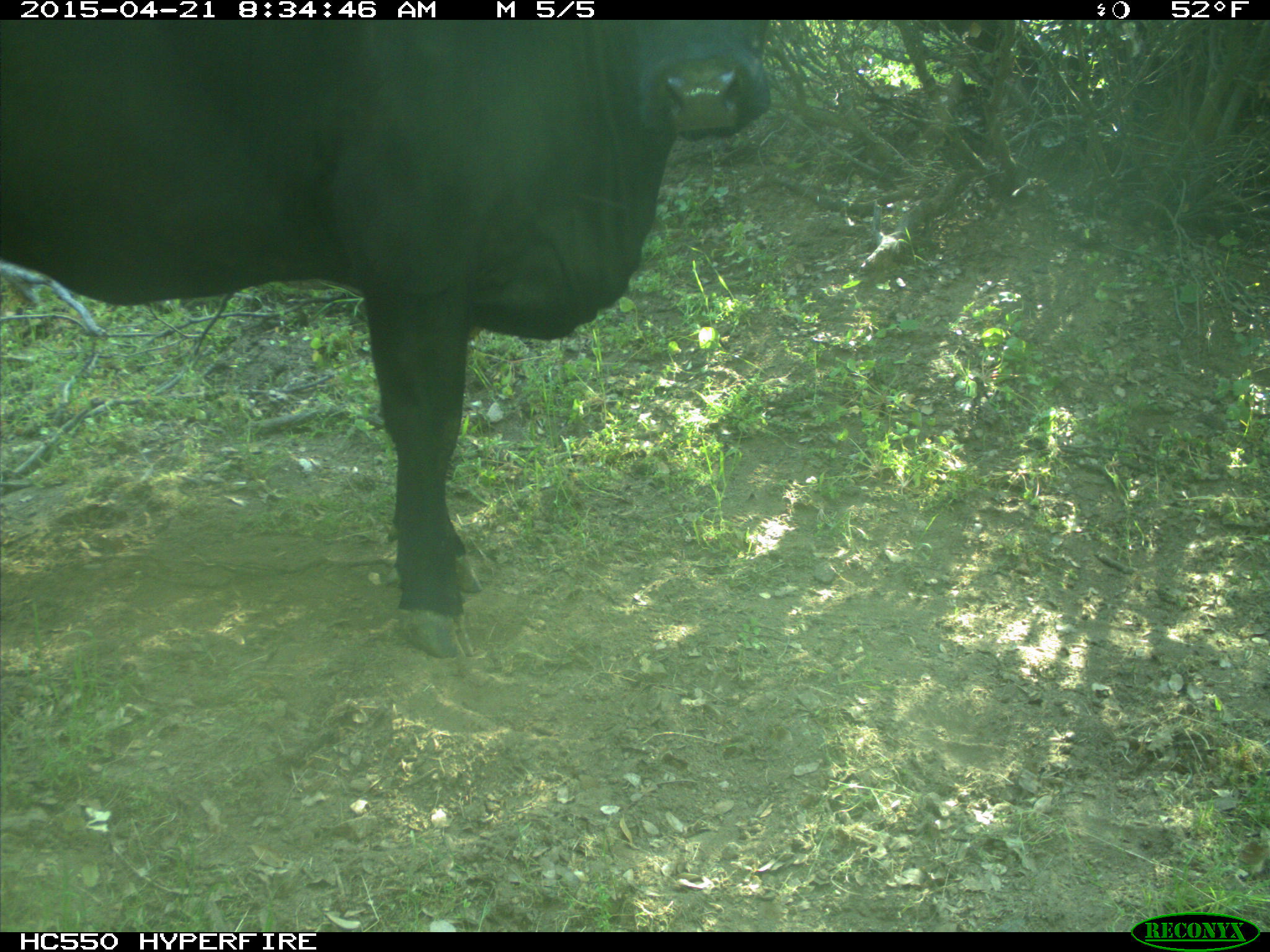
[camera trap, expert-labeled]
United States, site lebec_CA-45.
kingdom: Animalia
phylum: Chordata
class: Mammalia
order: Artiodactyla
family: Bovidae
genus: Bos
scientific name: Bos taurus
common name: domestic cow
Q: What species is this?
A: Bos taurus (domestic cow).